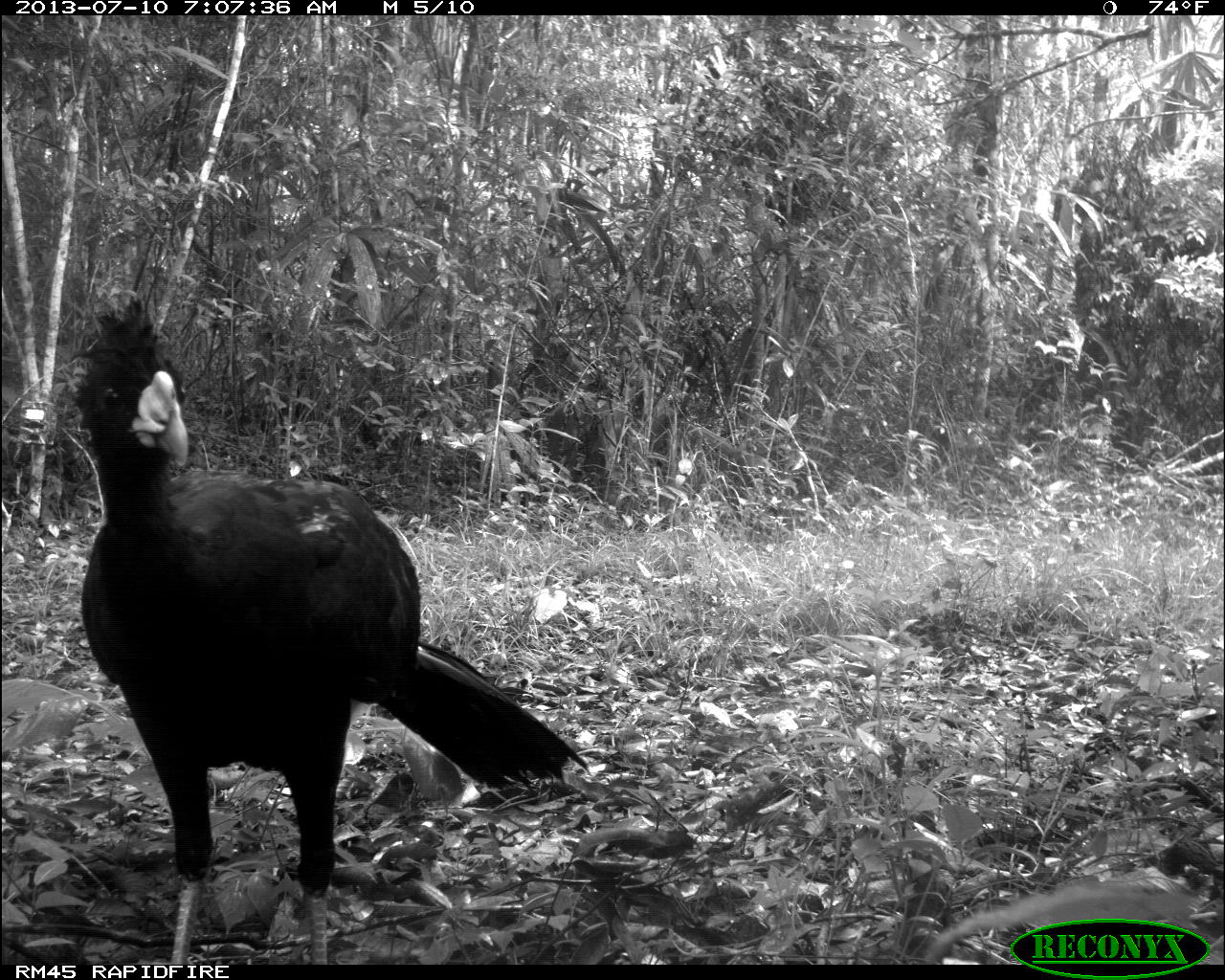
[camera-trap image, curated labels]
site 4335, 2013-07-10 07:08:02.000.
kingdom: Animalia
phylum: Chordata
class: Aves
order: Galliformes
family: Cracidae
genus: Crax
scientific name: Crax rubra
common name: great curassow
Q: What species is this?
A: Crax rubra (great curassow).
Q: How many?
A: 1.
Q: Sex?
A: Male.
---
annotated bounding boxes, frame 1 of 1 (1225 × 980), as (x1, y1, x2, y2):
crax rubra: (71, 292, 590, 962)